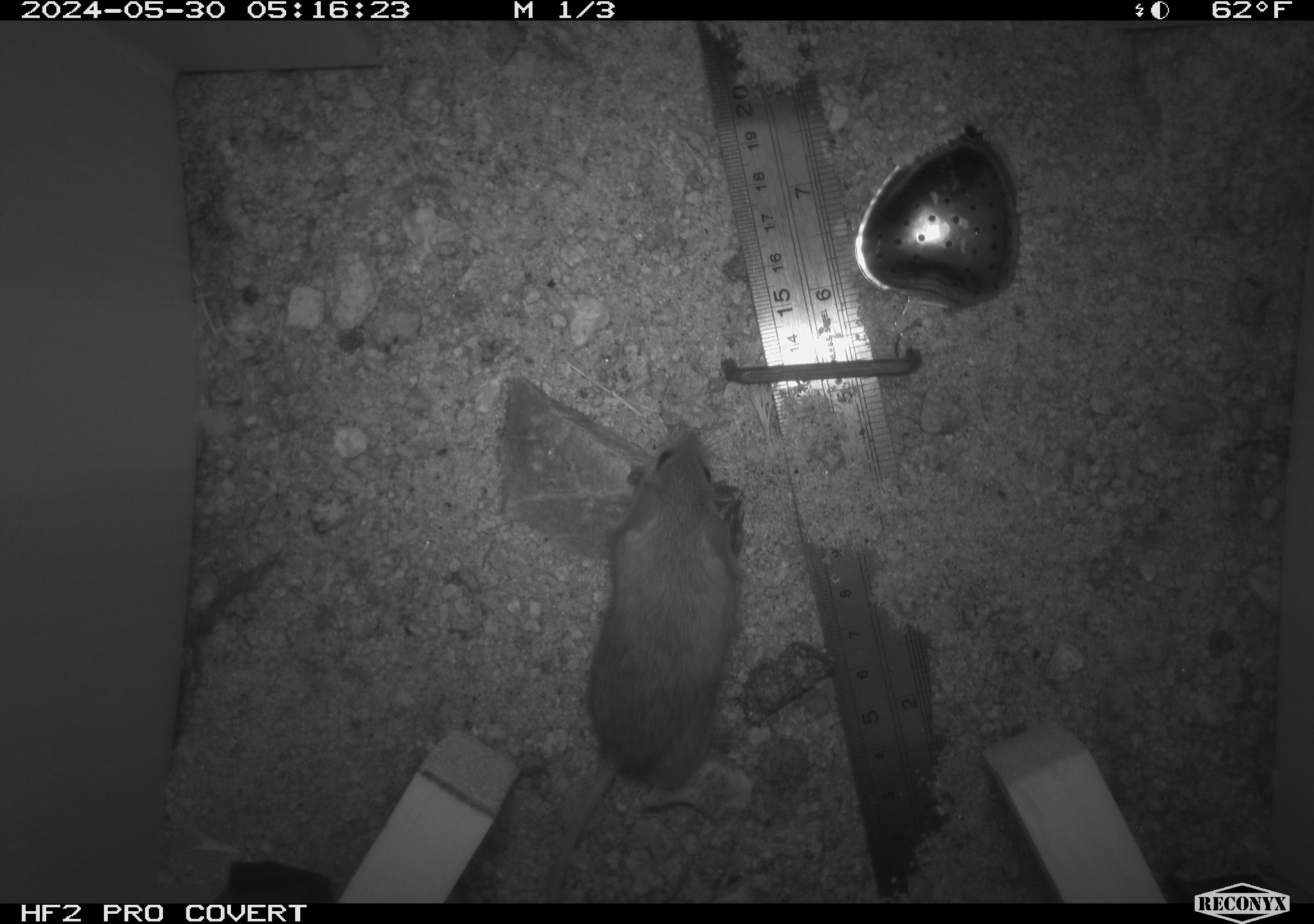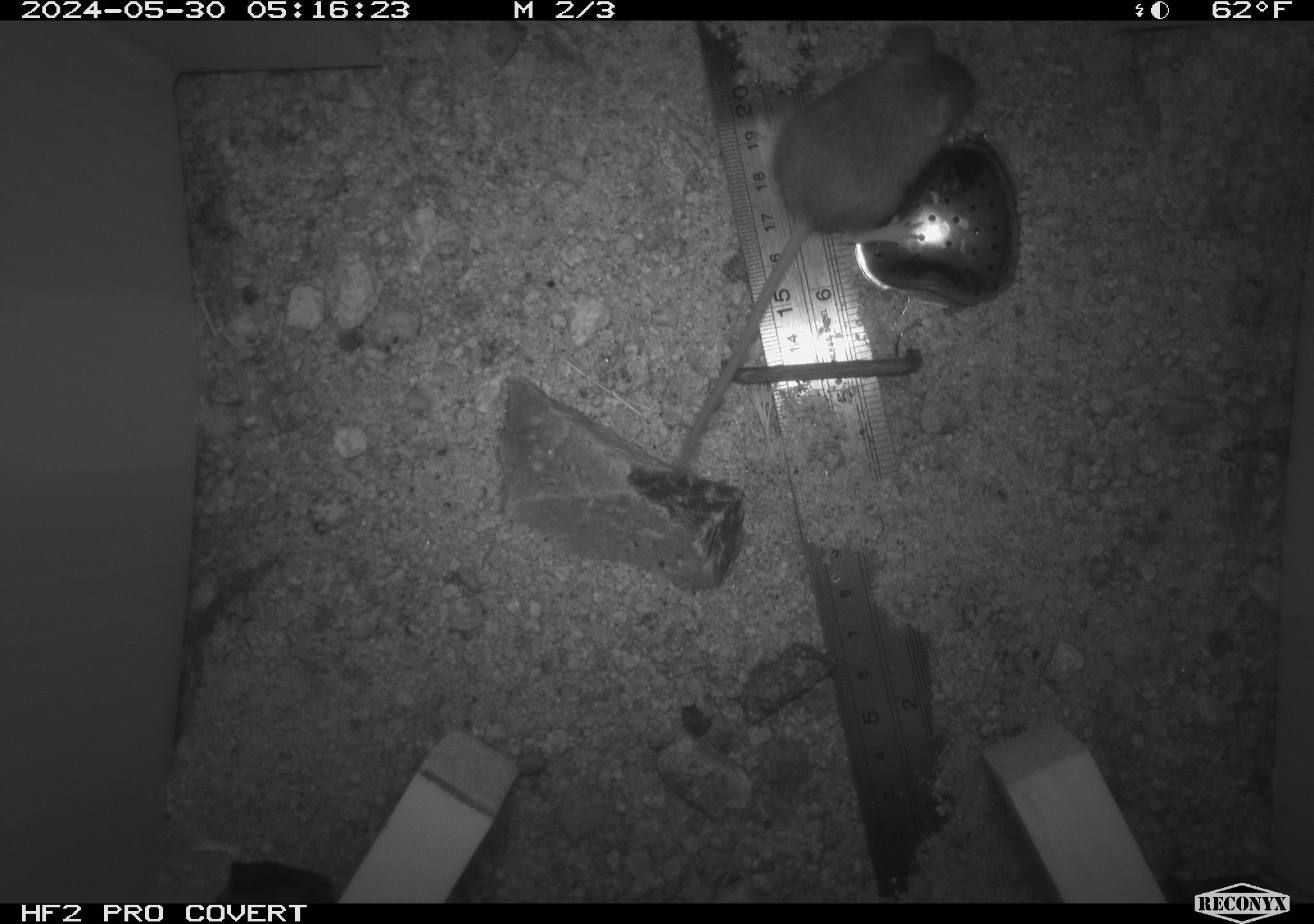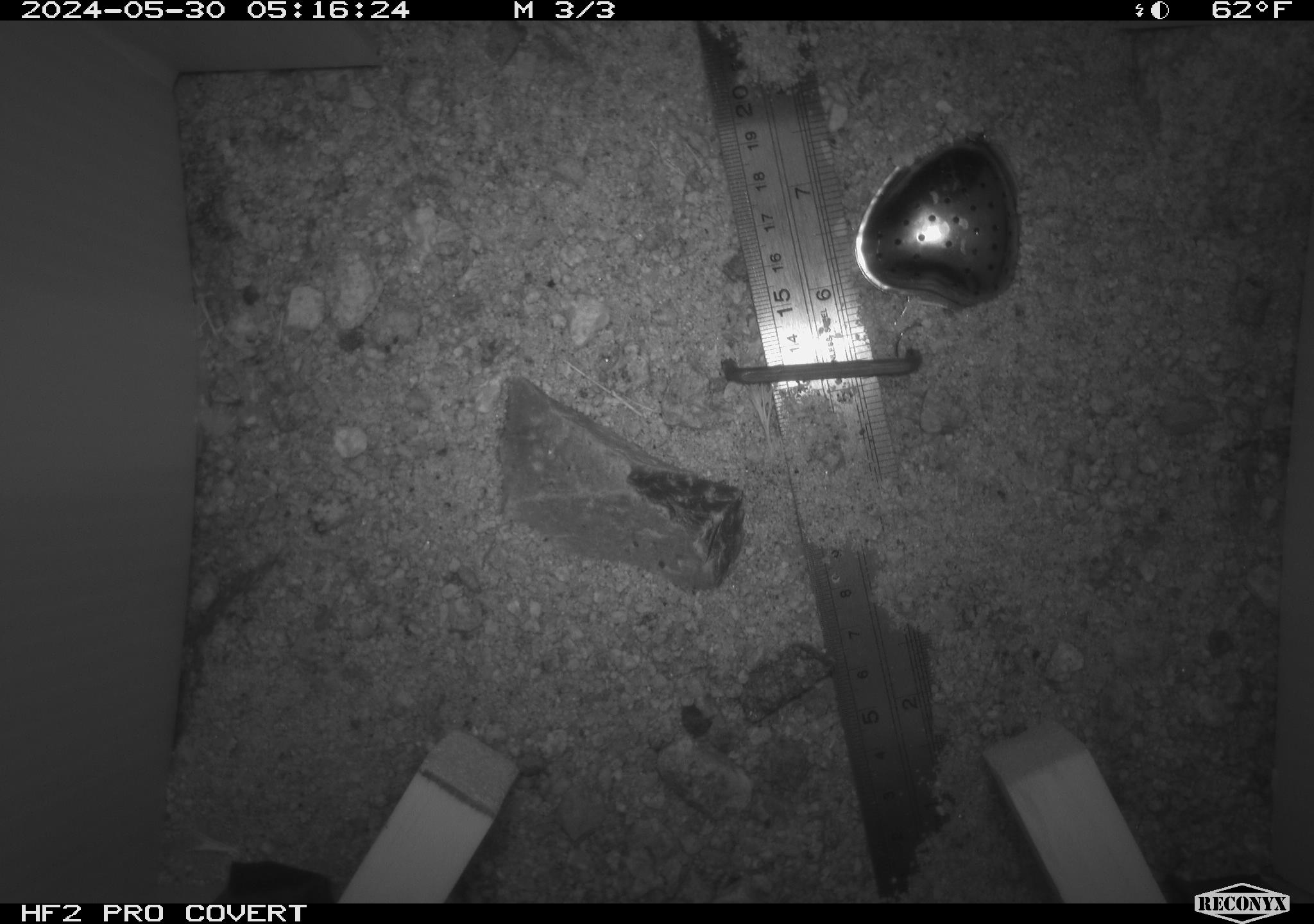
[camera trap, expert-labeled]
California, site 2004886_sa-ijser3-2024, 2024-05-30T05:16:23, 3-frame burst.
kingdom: Animalia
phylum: Chordata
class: Mammalia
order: Rodentia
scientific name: Rodentia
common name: mouse species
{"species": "mouse species (Rodentia)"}